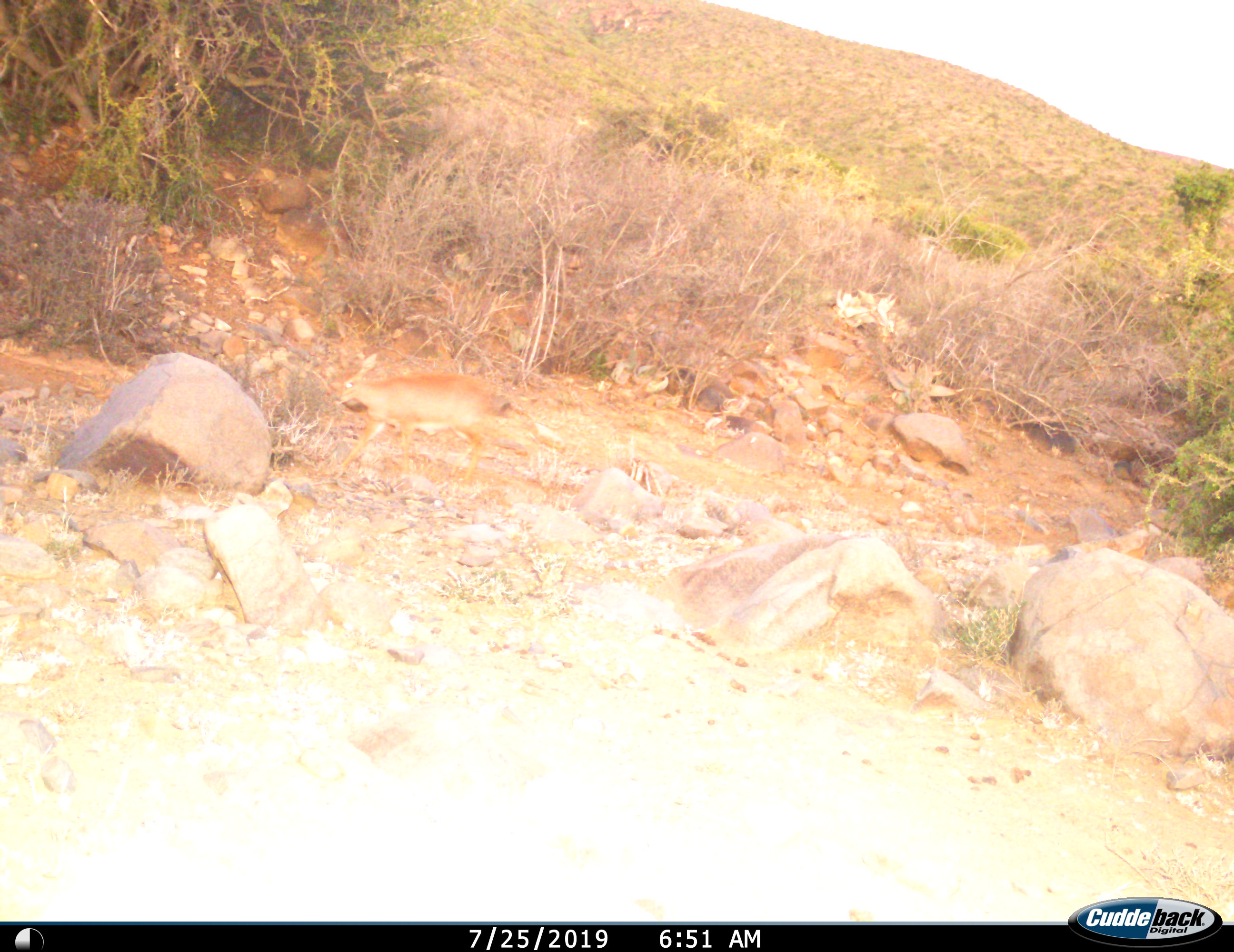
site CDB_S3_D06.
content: unidentified animal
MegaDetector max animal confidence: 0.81